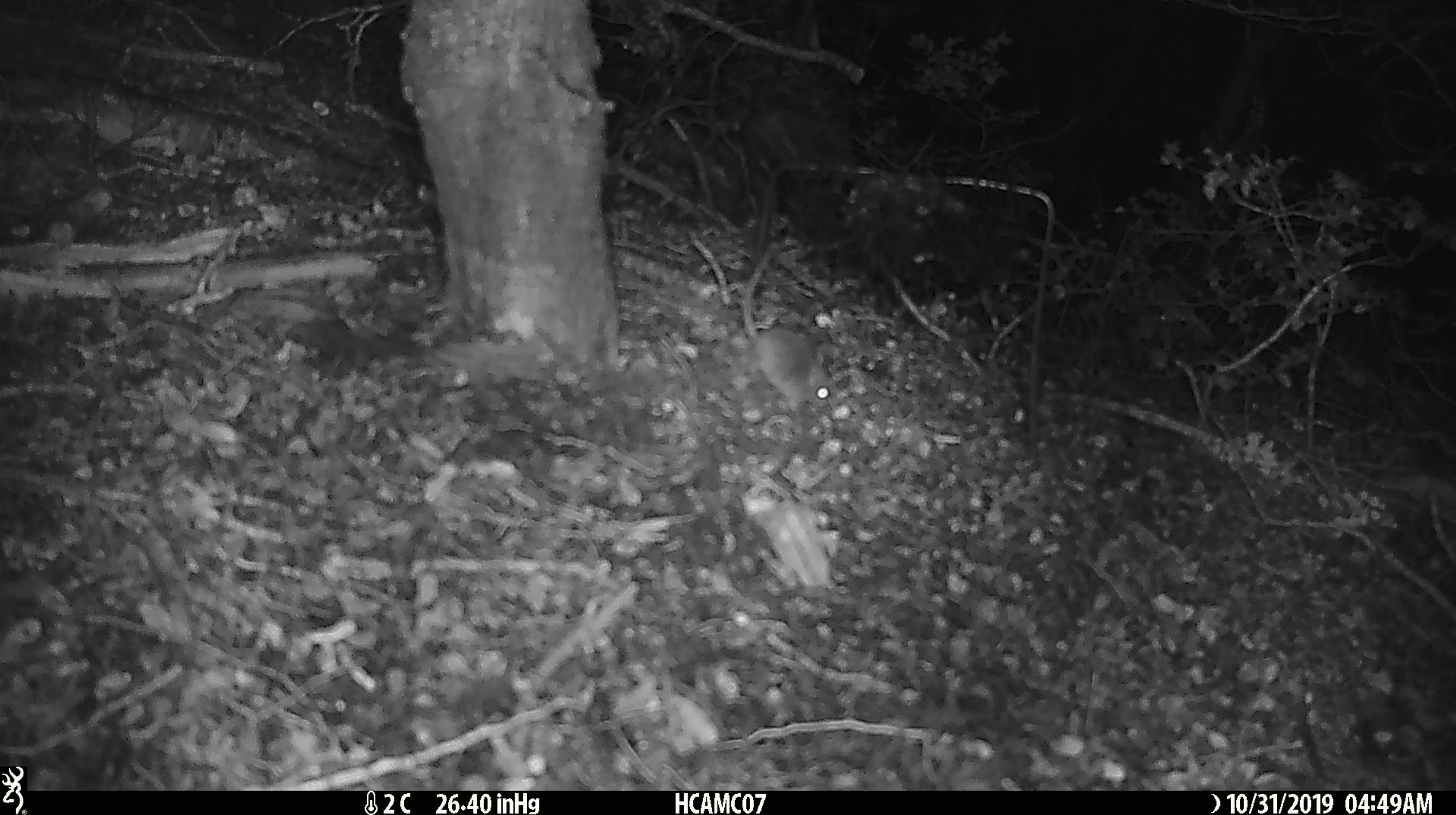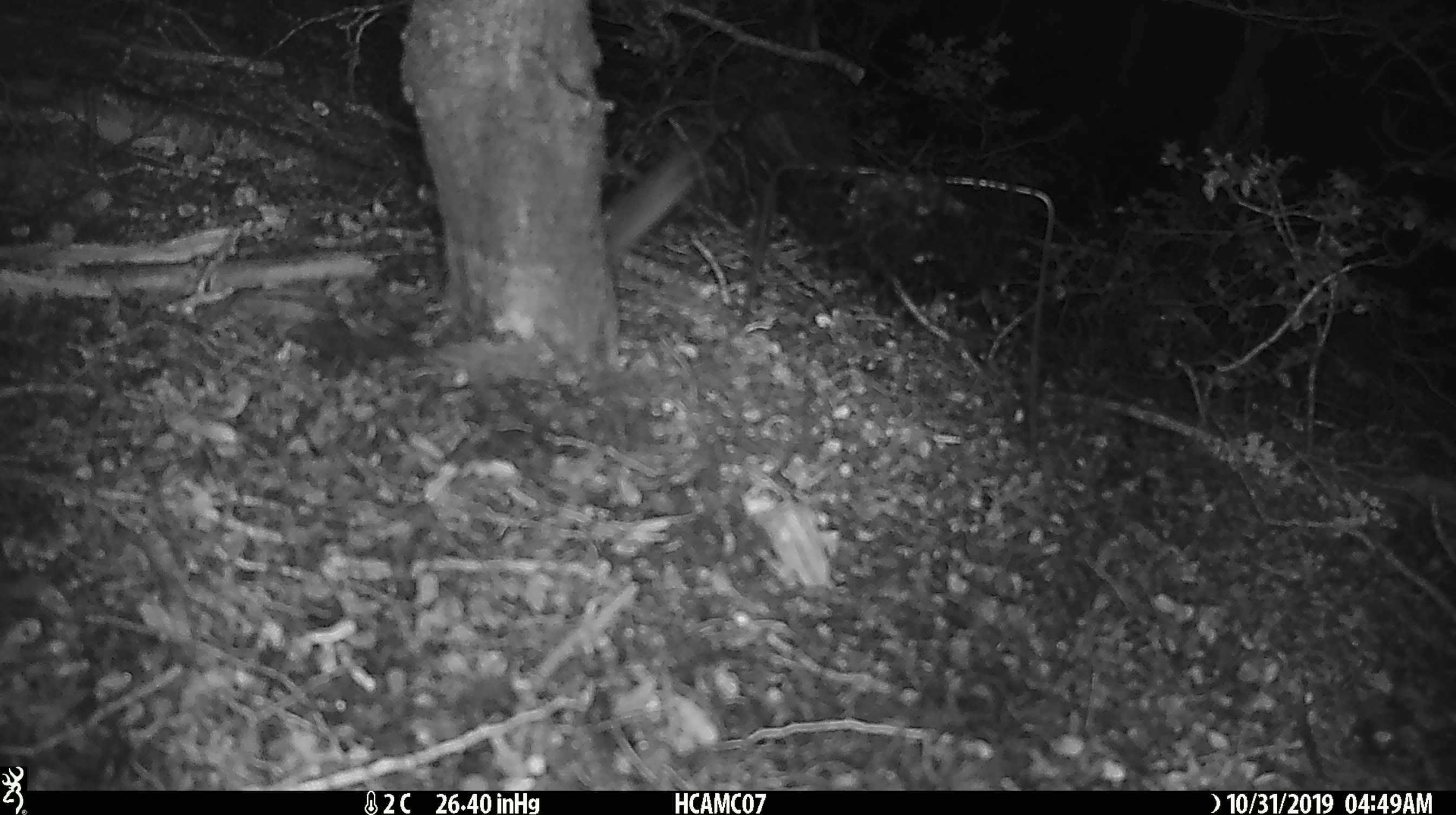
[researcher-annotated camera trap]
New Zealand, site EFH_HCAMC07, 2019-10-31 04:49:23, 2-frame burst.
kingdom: Animalia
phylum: Chordata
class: Mammalia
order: Rodentia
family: Muridae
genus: Mus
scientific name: Mus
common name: mouse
Mouse (Mus).